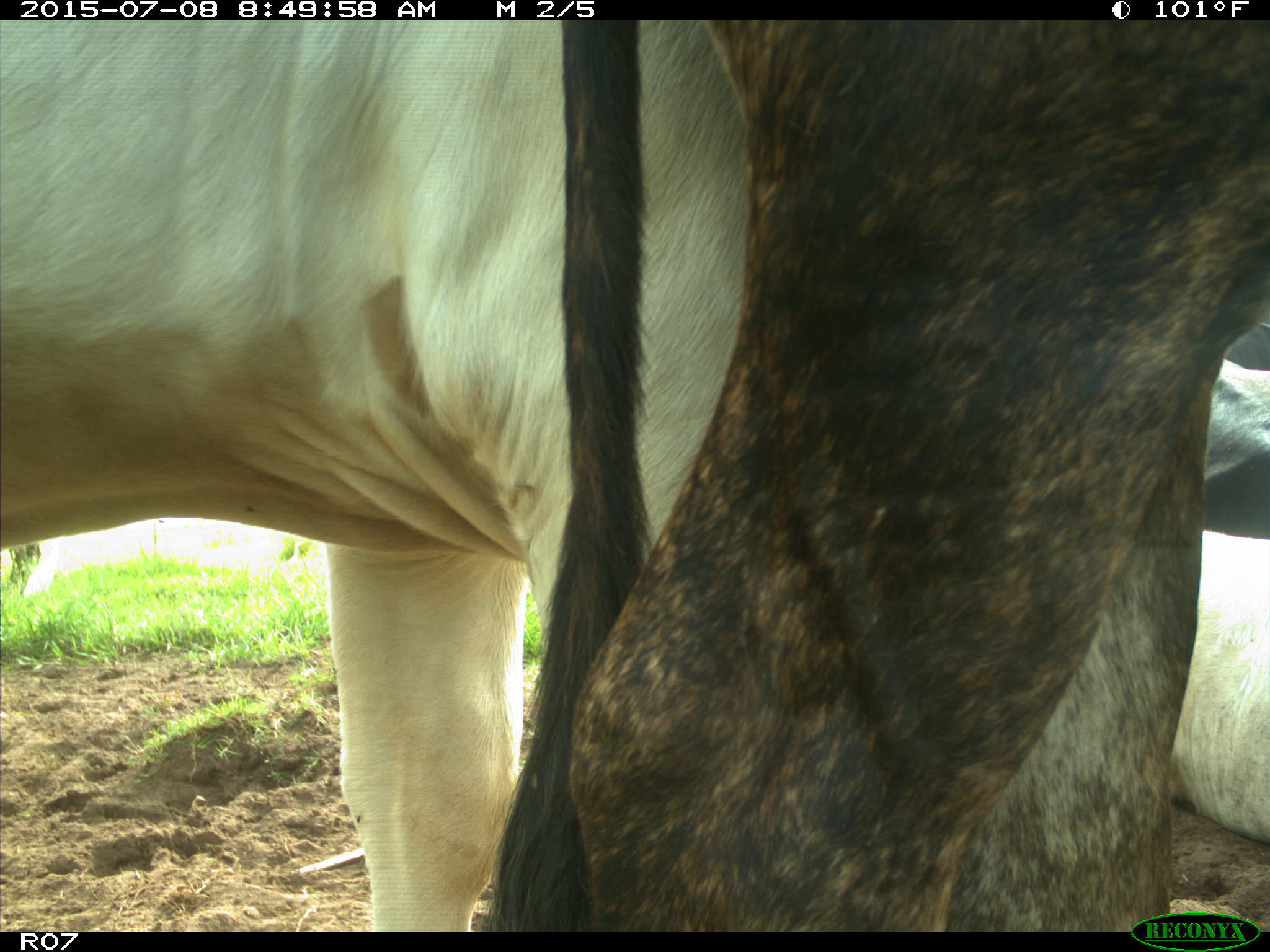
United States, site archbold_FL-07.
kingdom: Animalia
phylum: Chordata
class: Mammalia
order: Artiodactyla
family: Bovidae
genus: Bos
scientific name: Bos taurus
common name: domestic cow